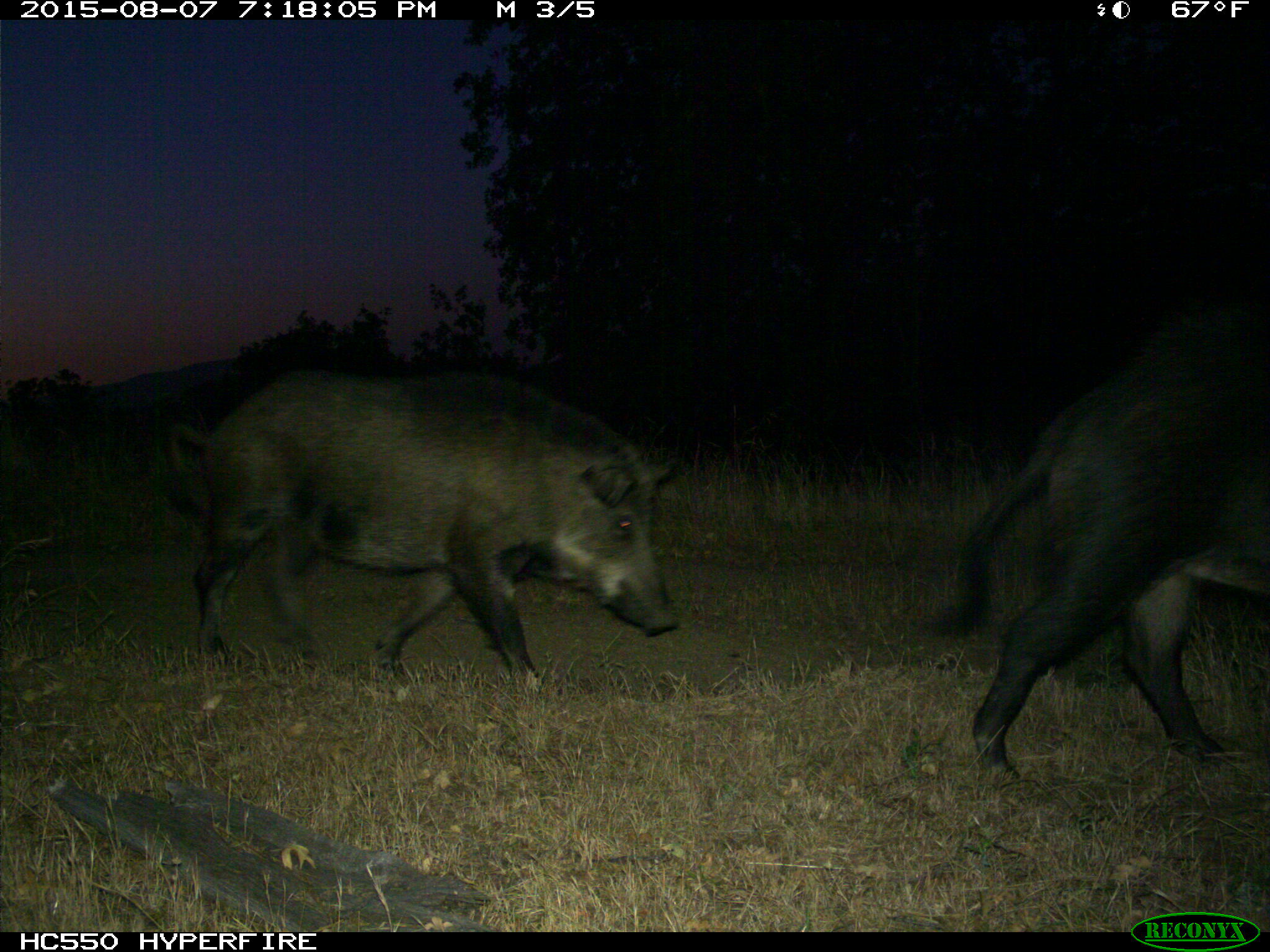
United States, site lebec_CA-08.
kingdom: Animalia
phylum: Chordata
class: Mammalia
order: Artiodactyla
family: Suidae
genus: Sus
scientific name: Sus scrofa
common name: wild boar